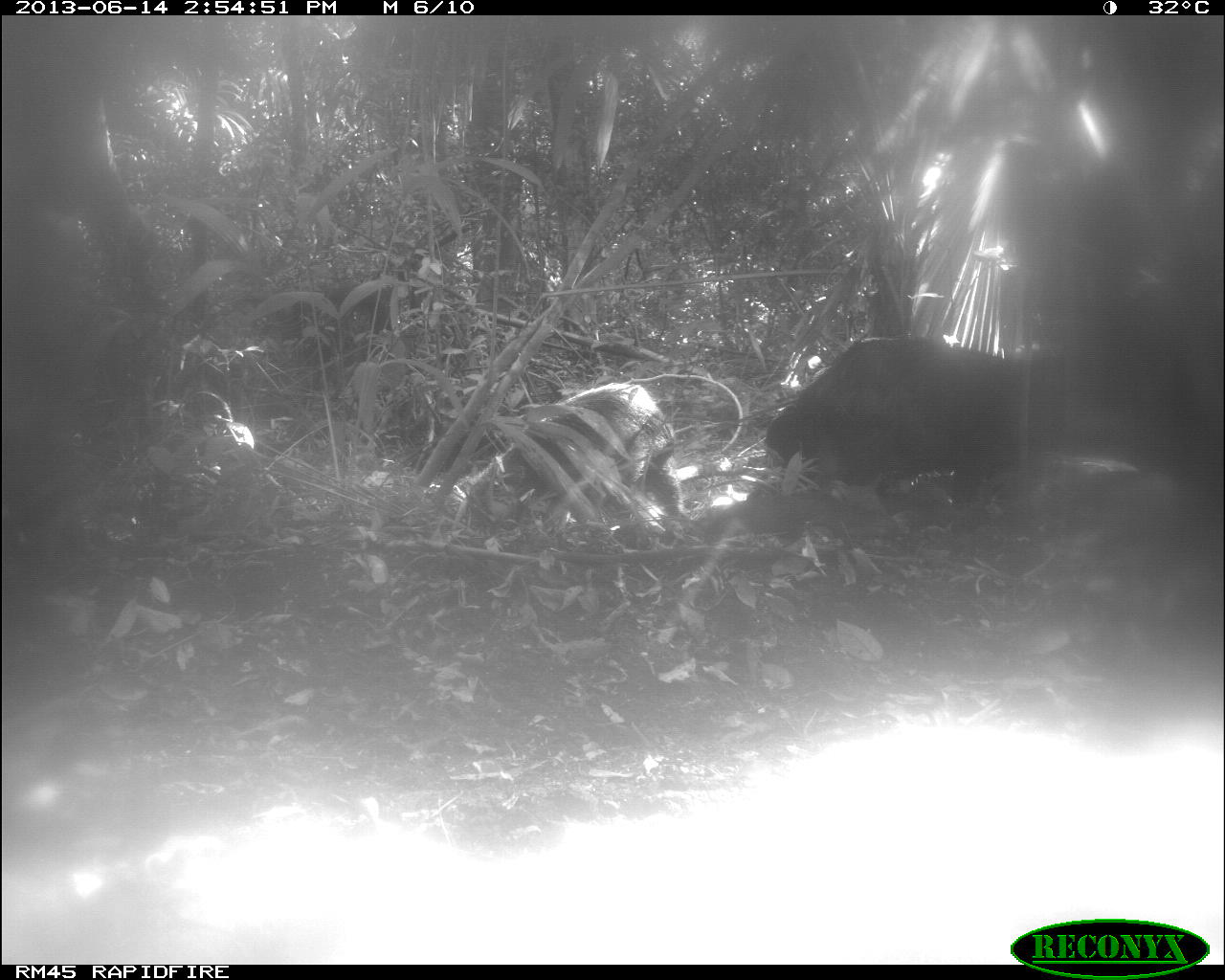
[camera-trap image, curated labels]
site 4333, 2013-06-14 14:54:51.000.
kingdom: Animalia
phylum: Chordata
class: Mammalia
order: Artiodactyla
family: Tayassuidae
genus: Tayassu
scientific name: Tayassu pecari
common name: white-lipped peccary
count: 2